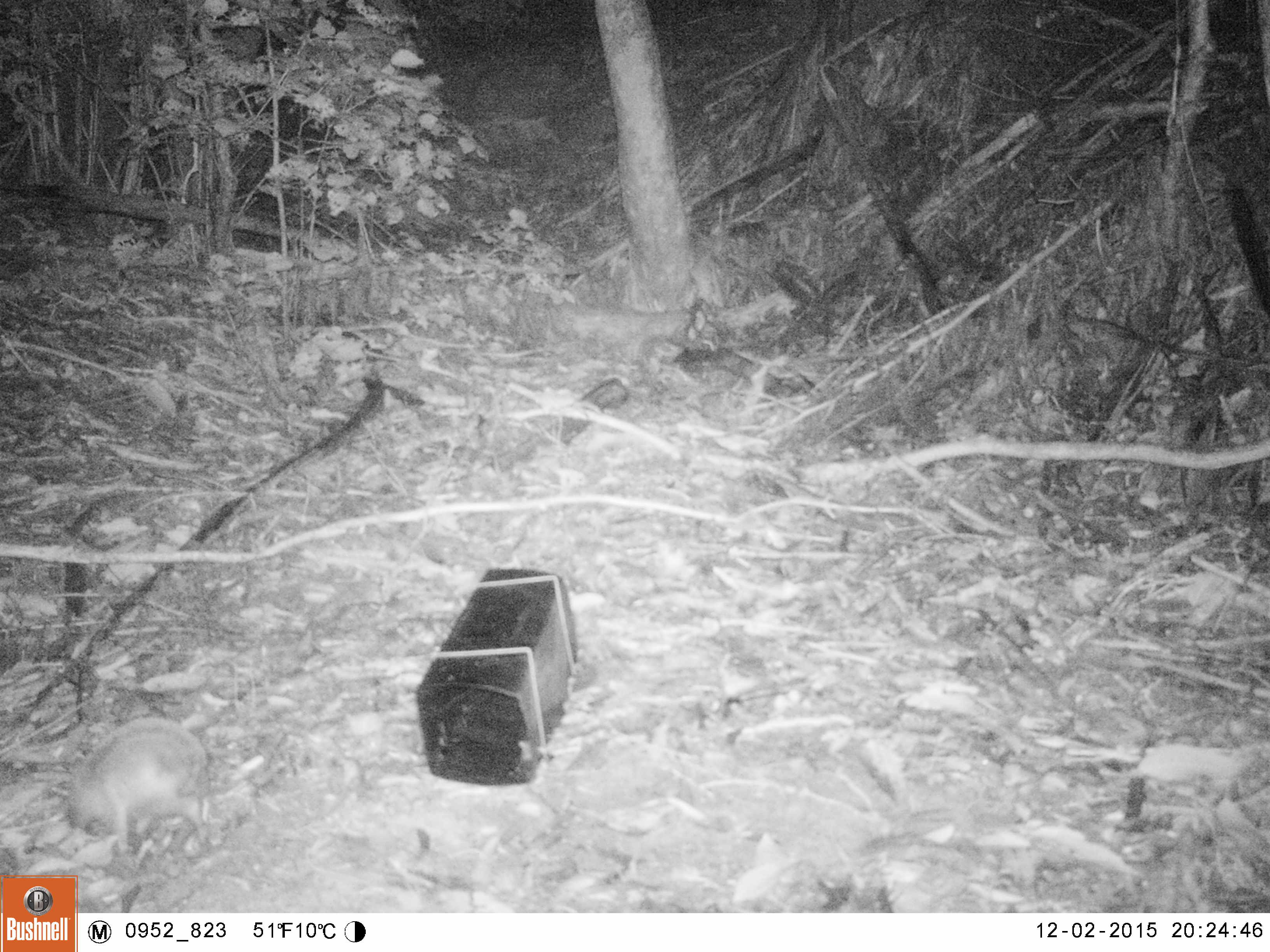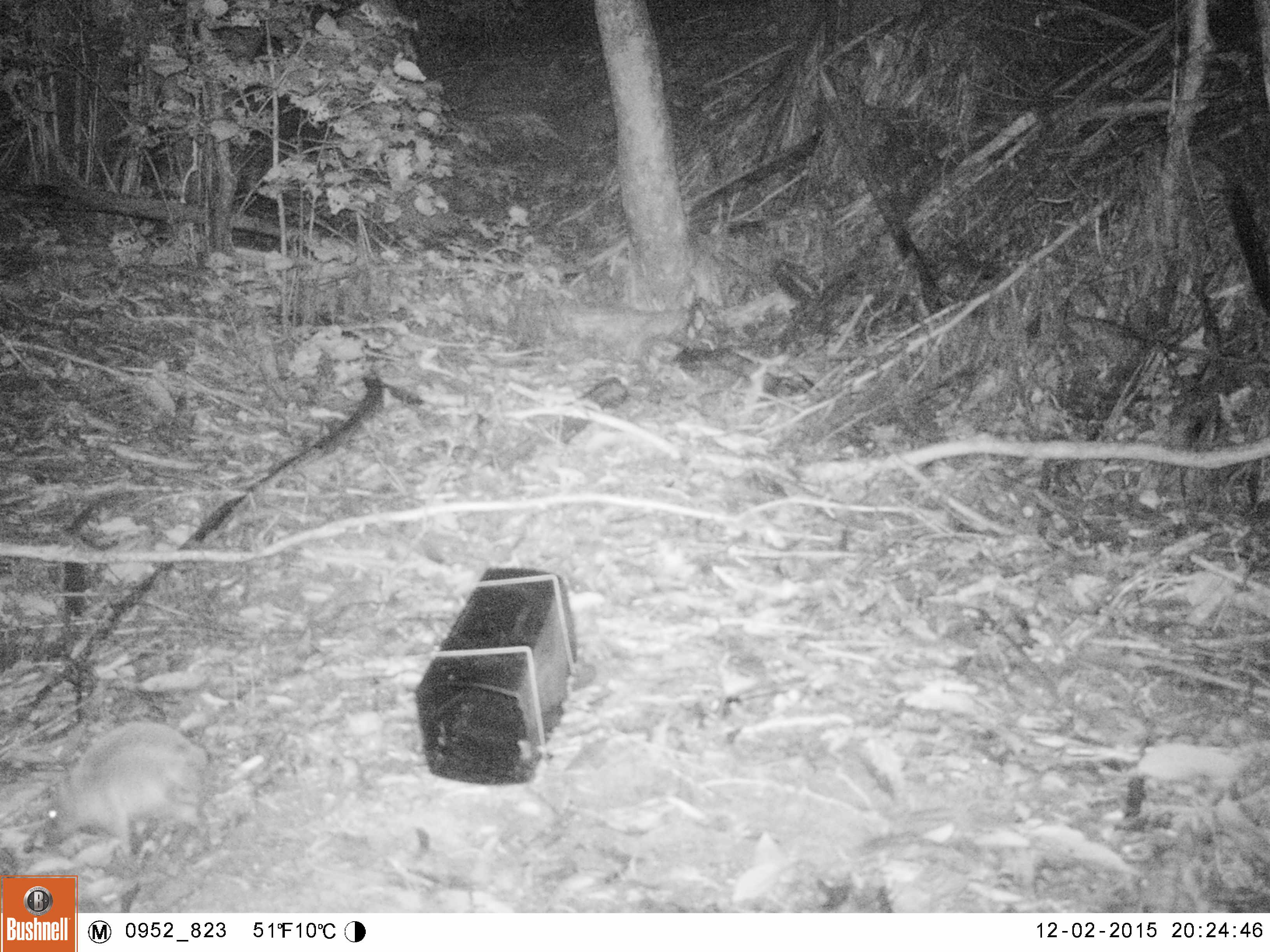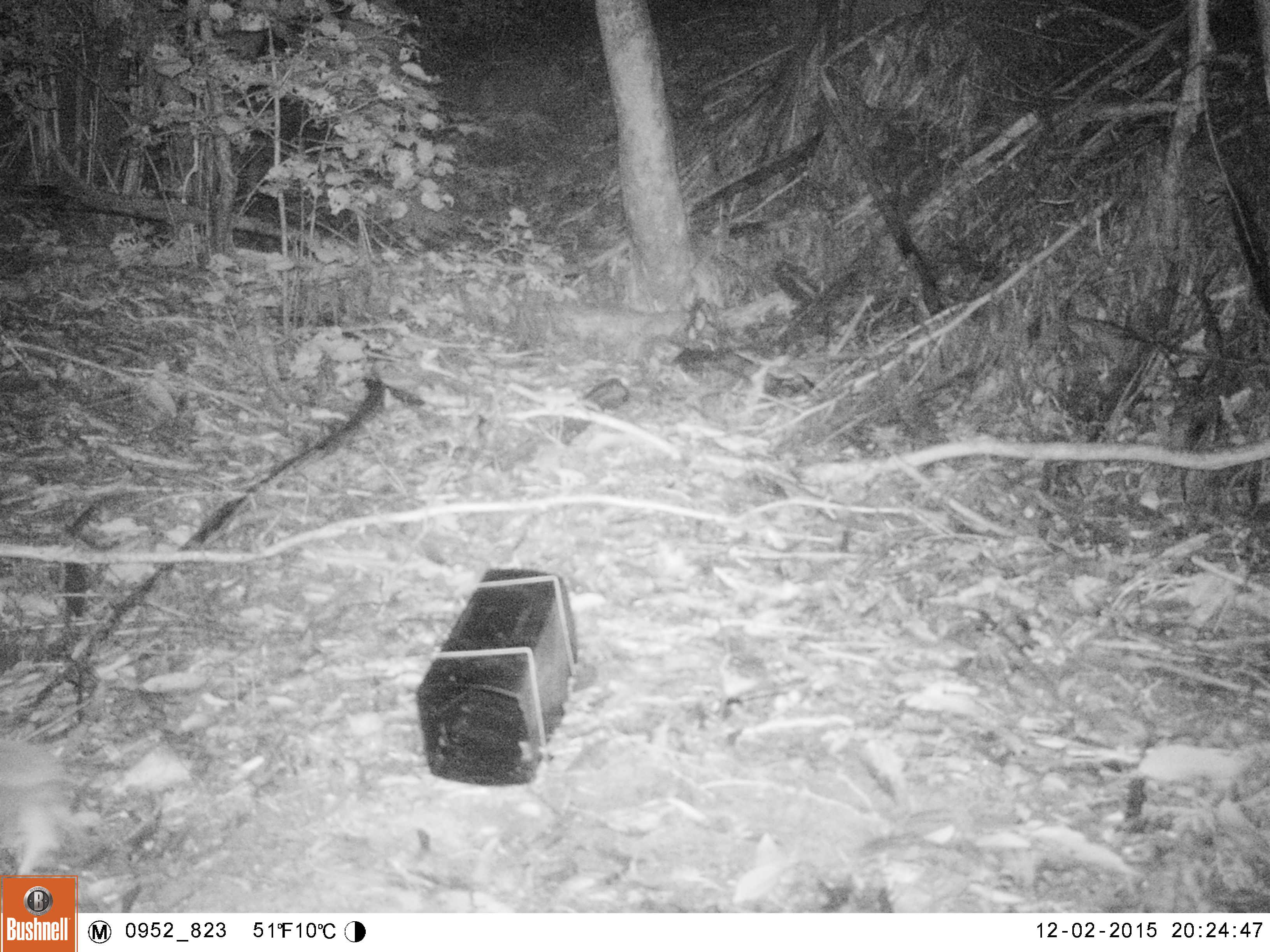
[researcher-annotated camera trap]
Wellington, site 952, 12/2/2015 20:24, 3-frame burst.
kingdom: Animalia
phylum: Chordata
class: Mammalia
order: Eulipotyphla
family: Erinaceidae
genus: Erinaceus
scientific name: Erinaceus europaeus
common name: hedgehog